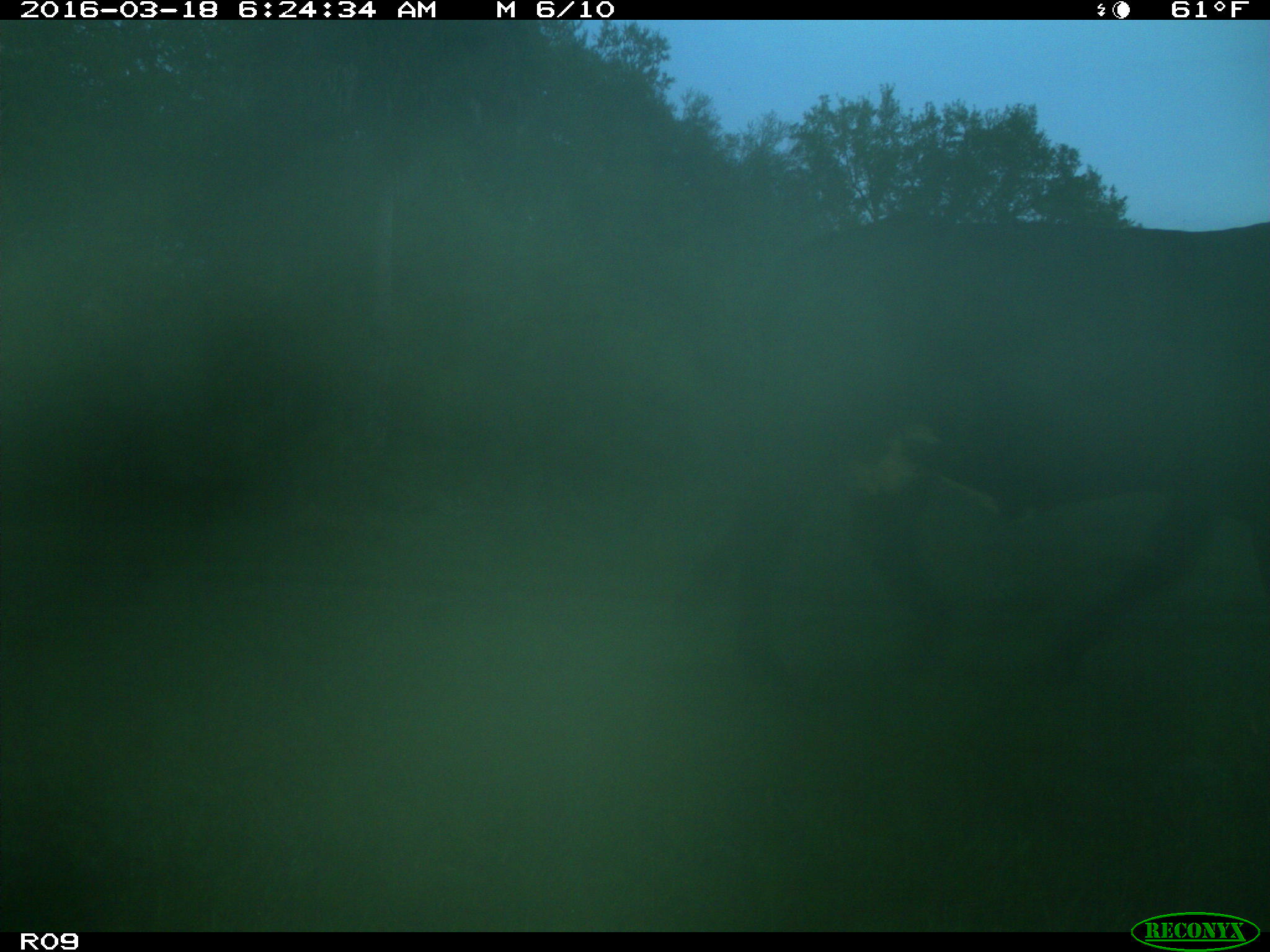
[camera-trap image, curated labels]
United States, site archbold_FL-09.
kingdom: Animalia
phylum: Chordata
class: Mammalia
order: Artiodactyla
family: Bovidae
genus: Bos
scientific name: Bos taurus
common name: domestic cow